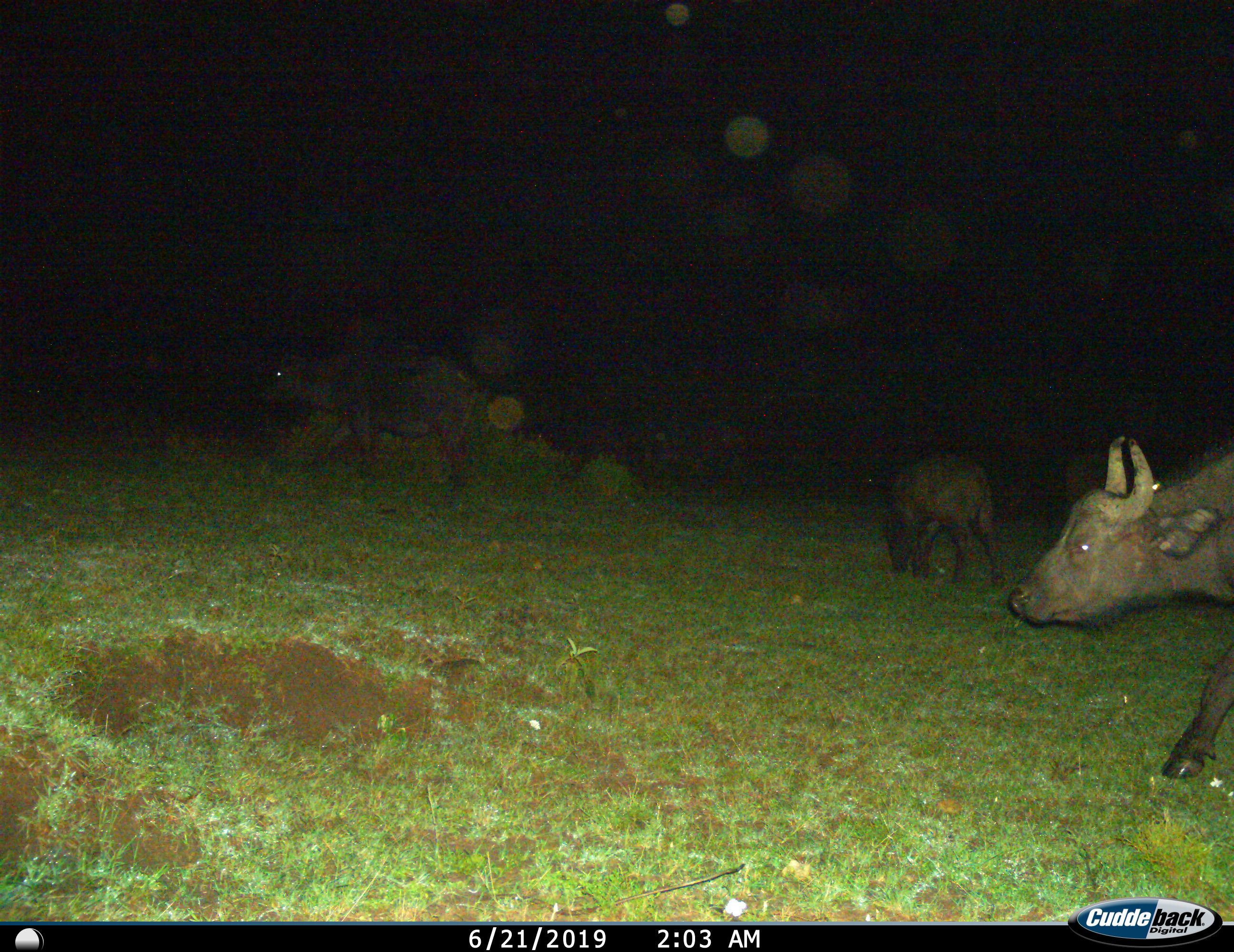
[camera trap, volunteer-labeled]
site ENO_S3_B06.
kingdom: Animalia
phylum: Chordata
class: Mammalia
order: Artiodactyla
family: Bovidae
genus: Syncerus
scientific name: Syncerus caffer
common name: african buffalo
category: buffalo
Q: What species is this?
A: Buffalo (african buffalo) (Syncerus caffer).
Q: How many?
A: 3.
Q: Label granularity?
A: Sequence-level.